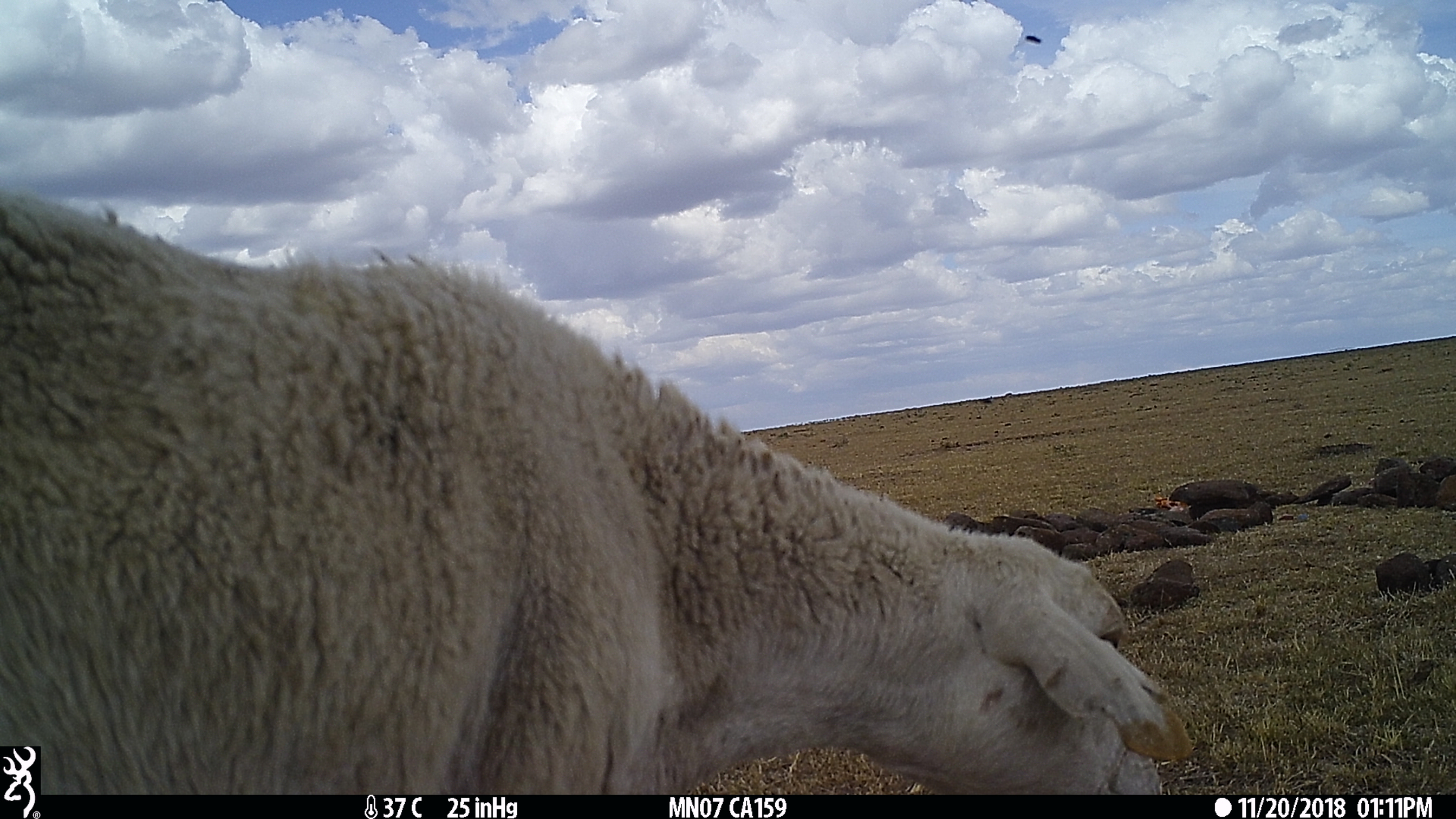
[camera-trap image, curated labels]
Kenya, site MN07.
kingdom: Animalia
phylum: Chordata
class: Mammalia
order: Artiodactyla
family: Bovidae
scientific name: Bovidae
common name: sheep or goat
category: shoat